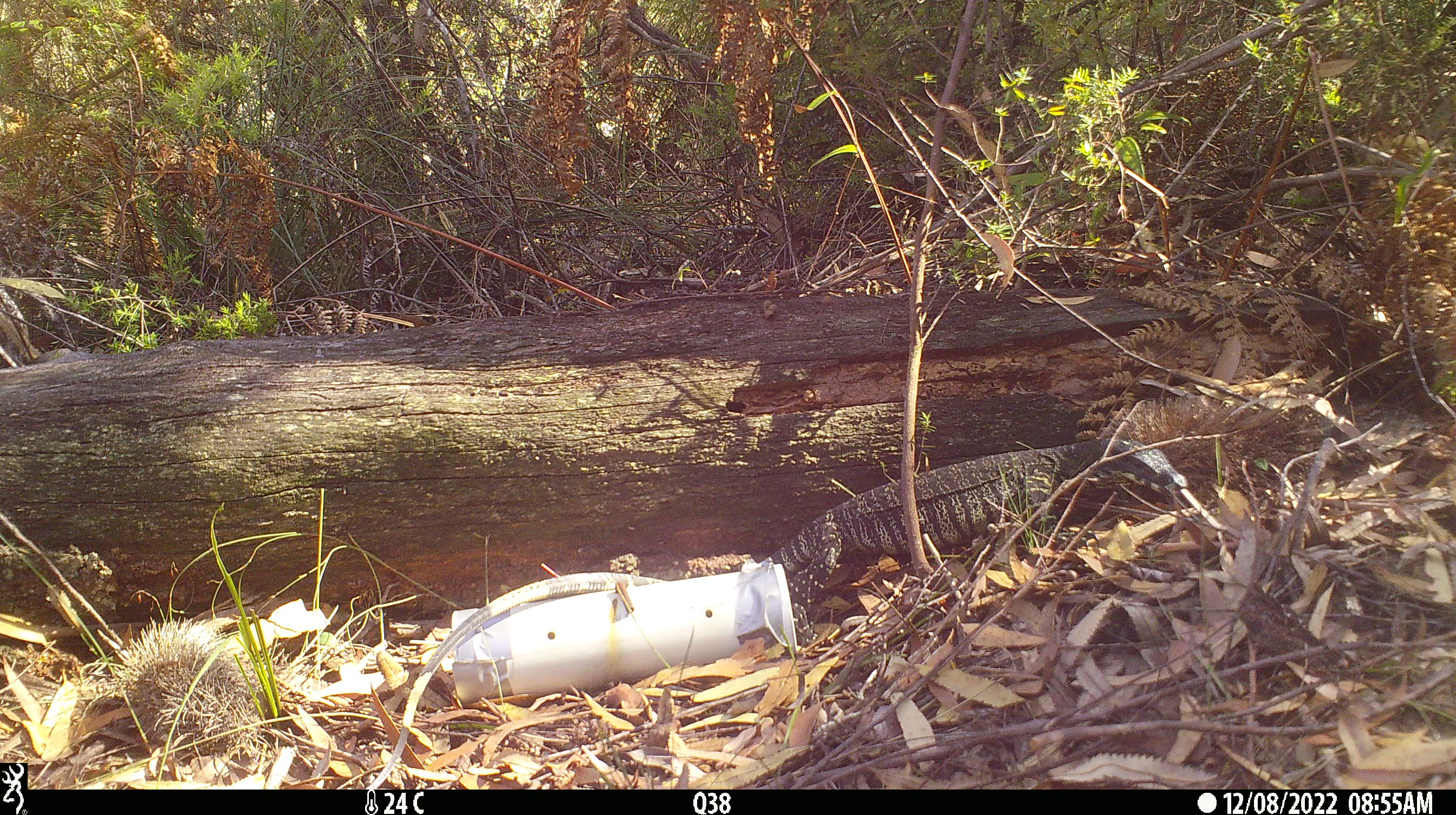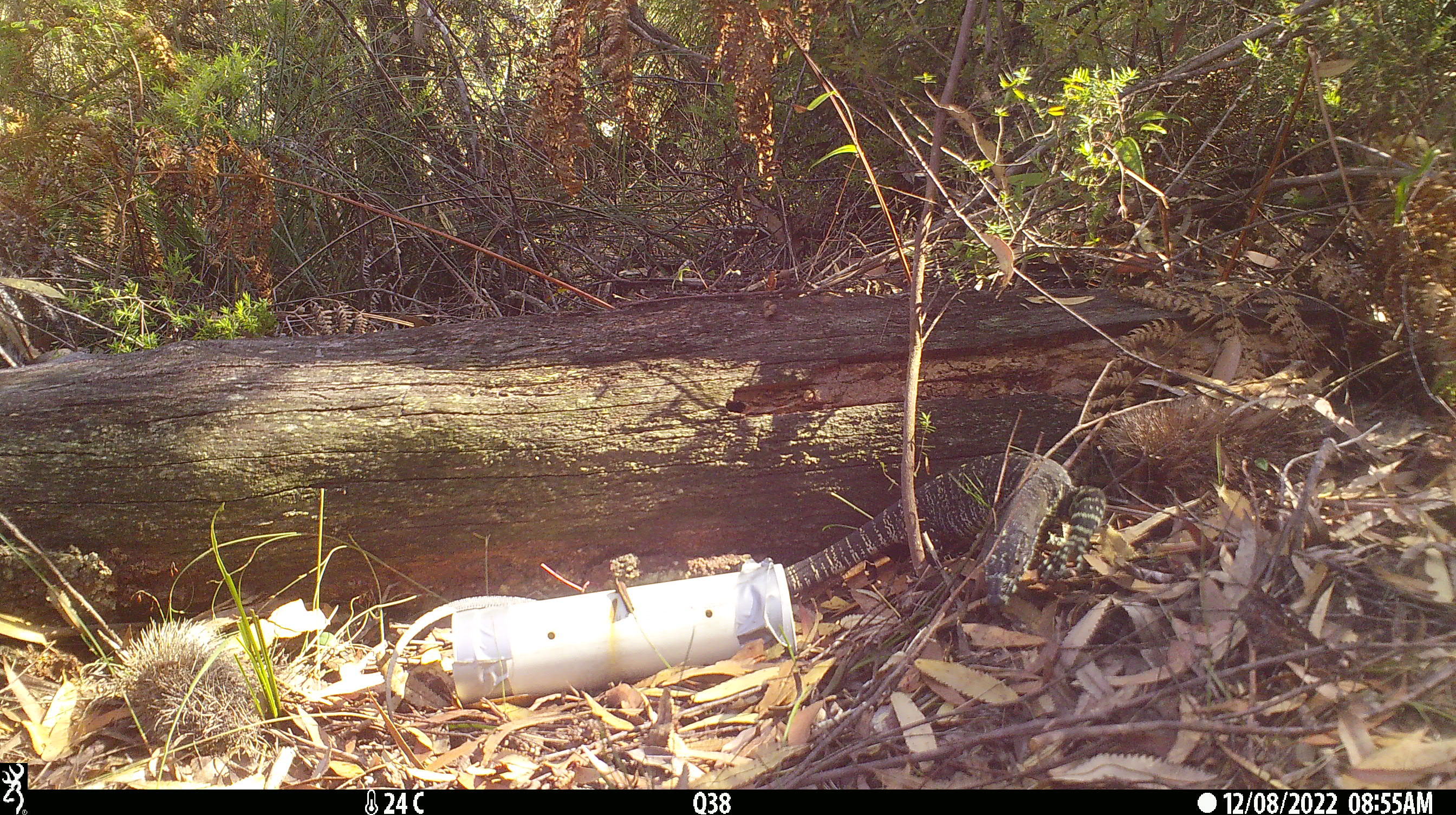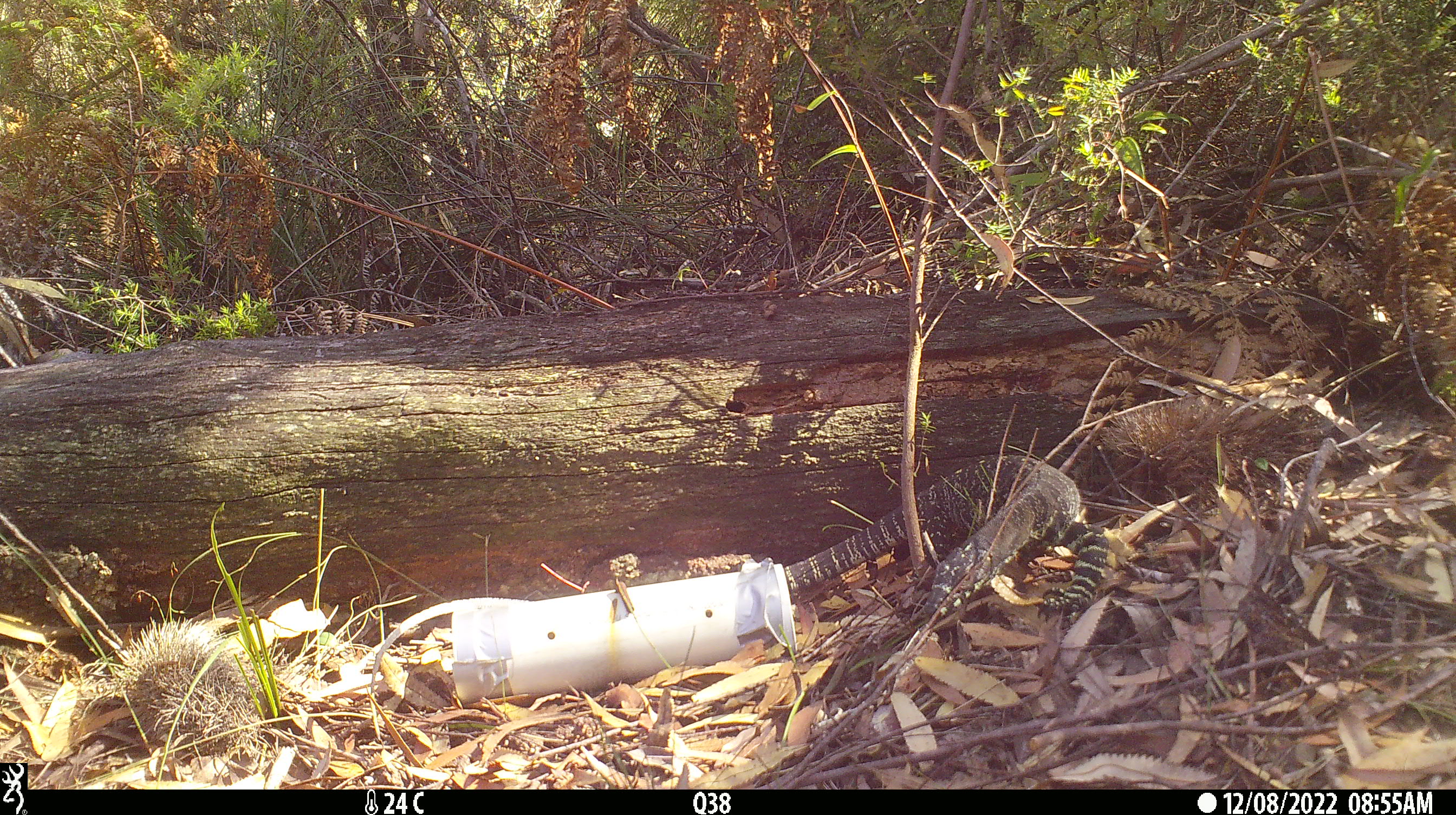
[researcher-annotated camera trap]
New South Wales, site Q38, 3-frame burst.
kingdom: Animalia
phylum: Chordata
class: Reptilia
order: Squamata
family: Varanidae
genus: Varanus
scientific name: Varanus varius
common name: lace monitor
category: goanna